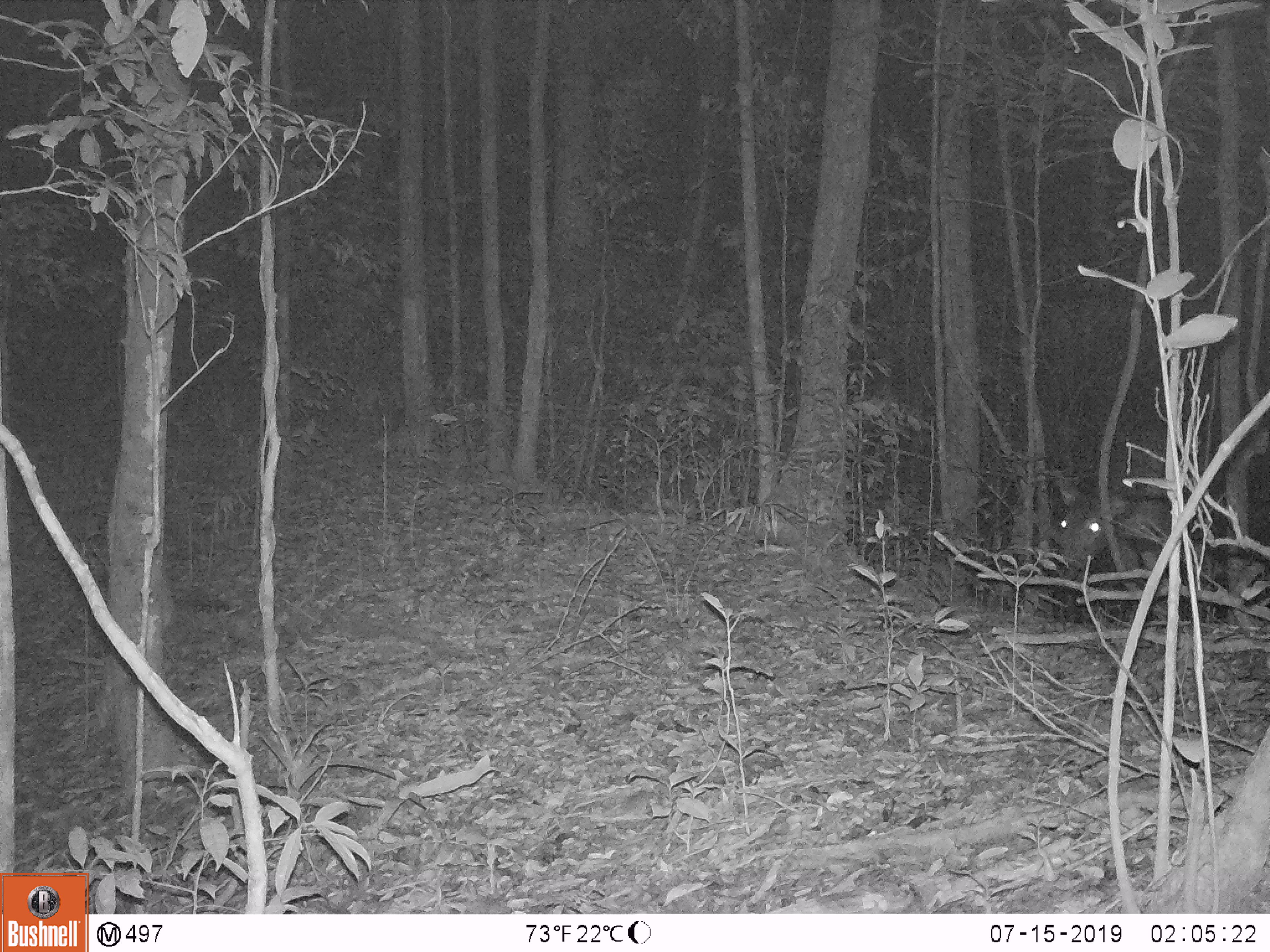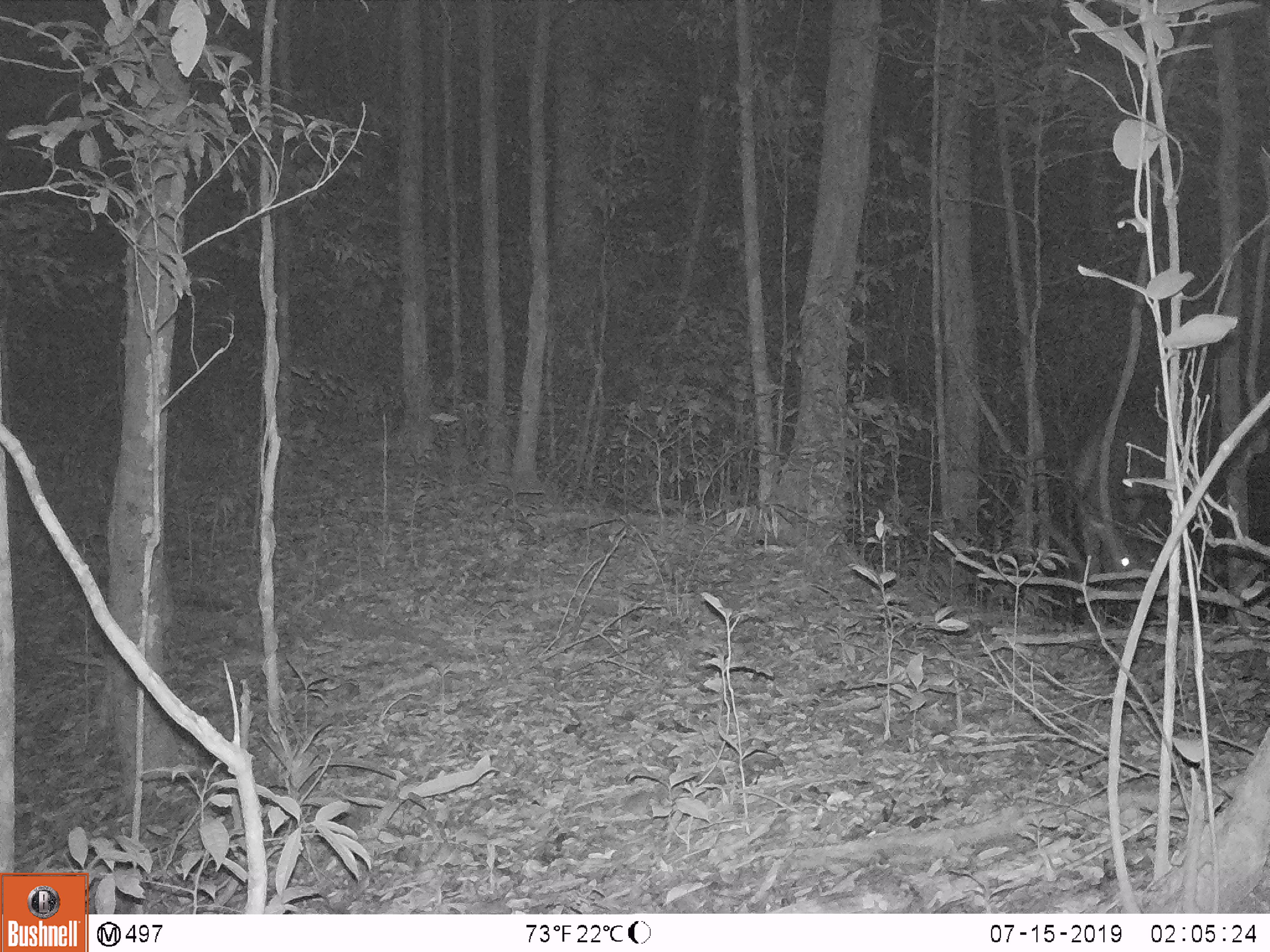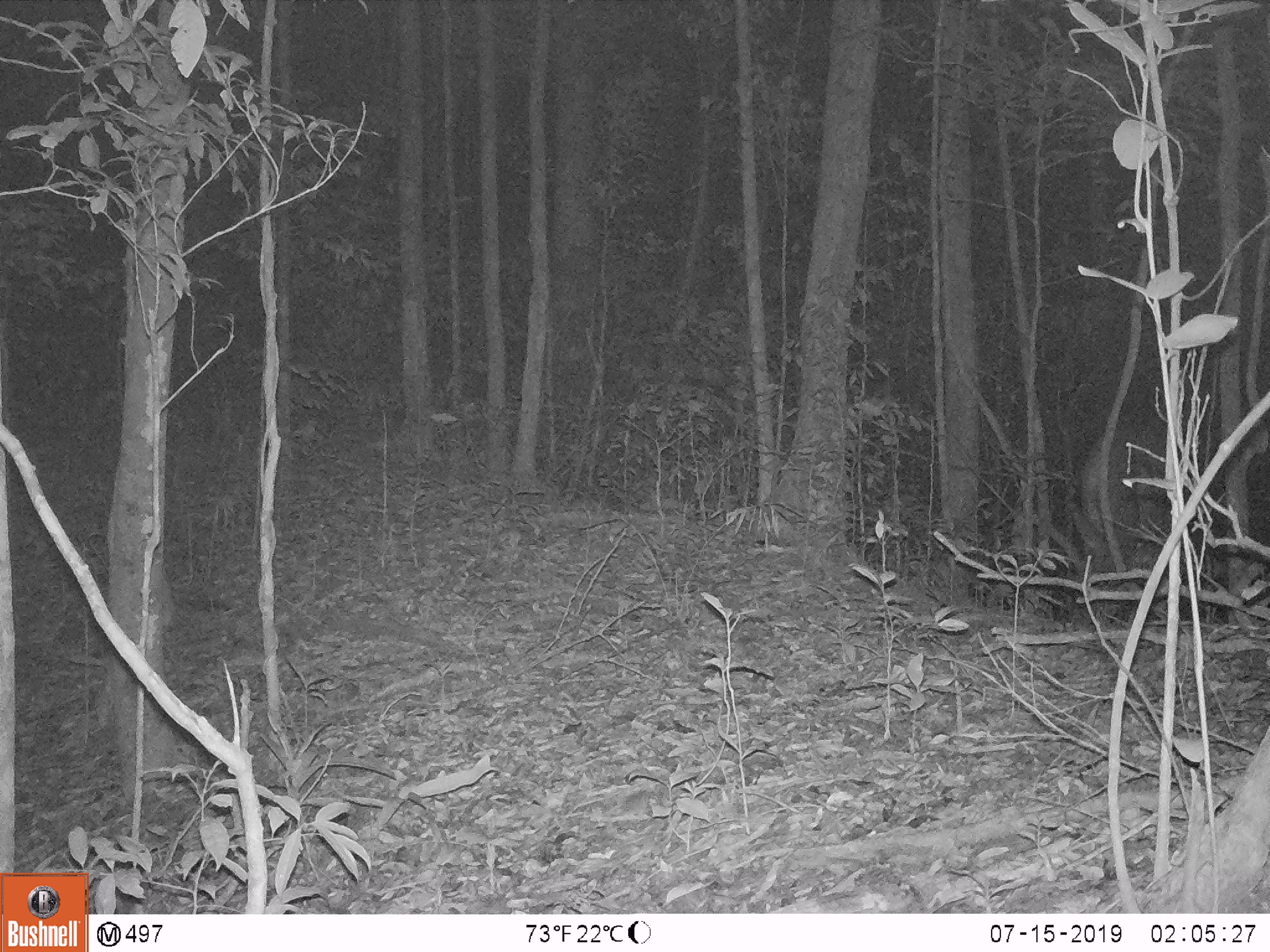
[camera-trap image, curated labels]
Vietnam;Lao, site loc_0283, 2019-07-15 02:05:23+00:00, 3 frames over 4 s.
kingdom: Animalia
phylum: Chordata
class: Mammalia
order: Artiodactyla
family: Cervidae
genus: Rusa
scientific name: Rusa unicolor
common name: sambar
Sambar (Rusa unicolor). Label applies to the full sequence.